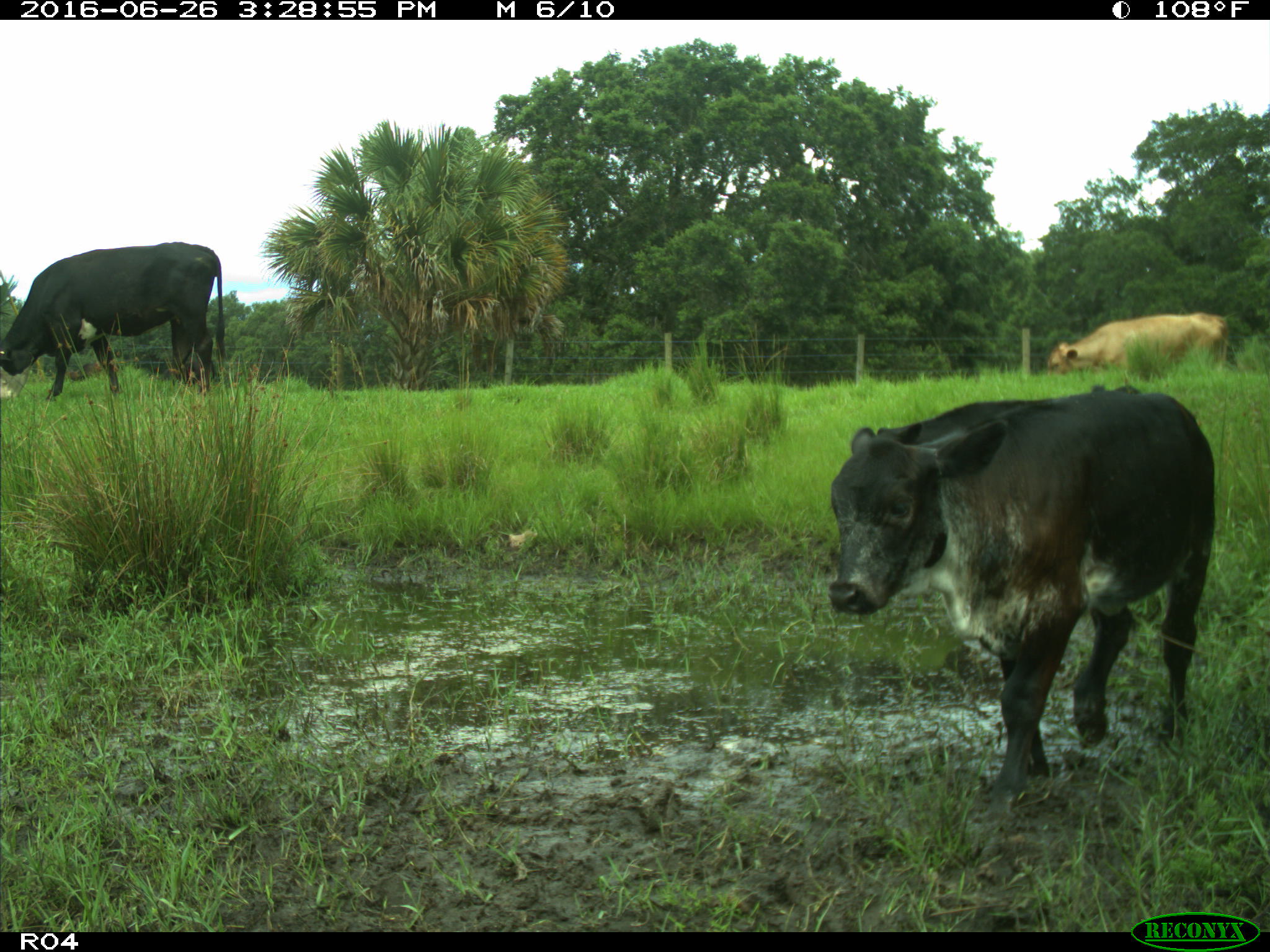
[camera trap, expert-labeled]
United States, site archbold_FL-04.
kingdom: Animalia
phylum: Chordata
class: Mammalia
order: Artiodactyla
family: Bovidae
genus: Bos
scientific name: Bos taurus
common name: domestic cow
Bos taurus (domestic cow).